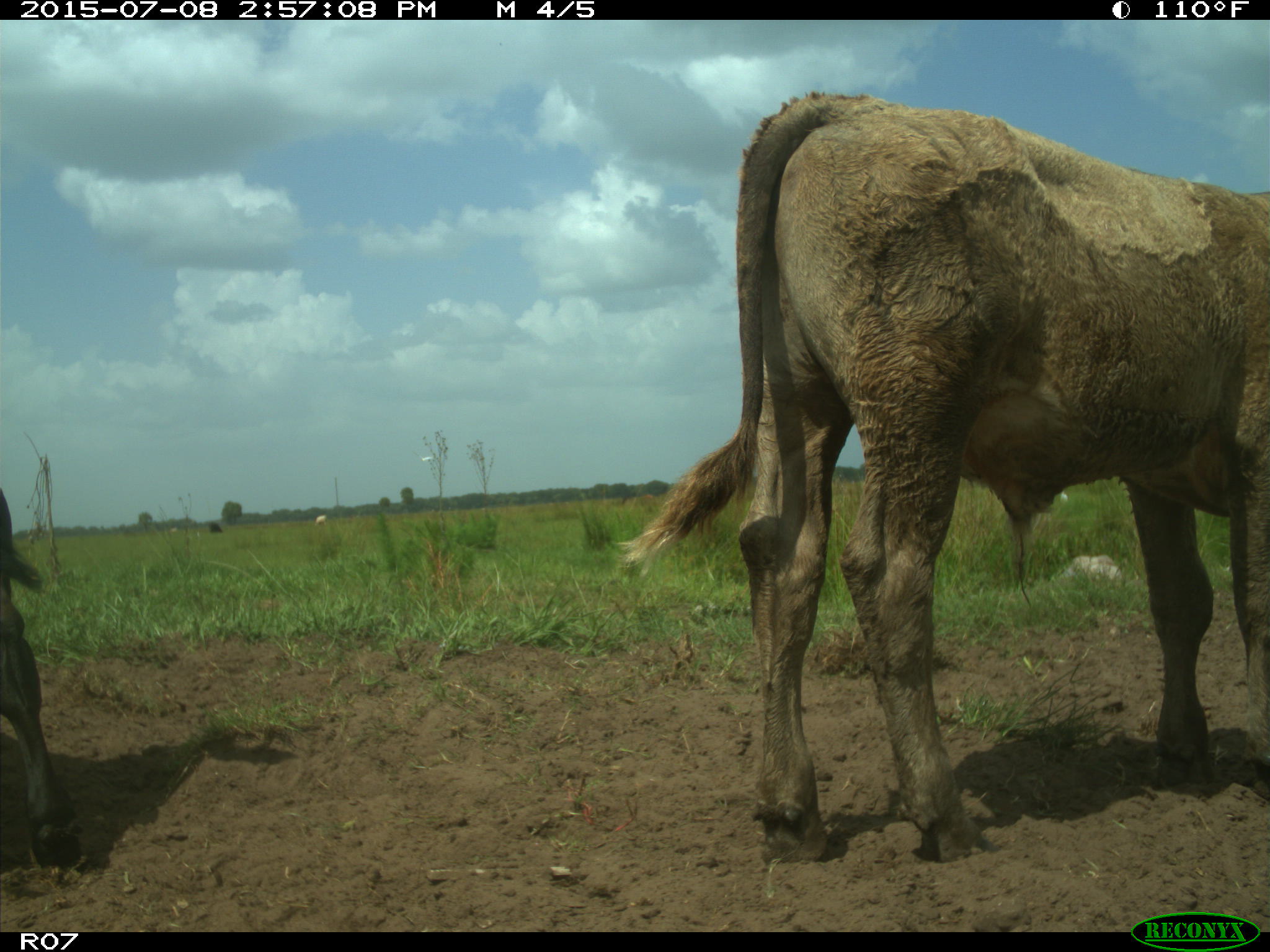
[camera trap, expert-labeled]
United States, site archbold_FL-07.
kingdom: Animalia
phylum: Chordata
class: Mammalia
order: Artiodactyla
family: Bovidae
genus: Bos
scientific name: Bos taurus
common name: domestic cow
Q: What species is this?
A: Bos taurus (domestic cow).